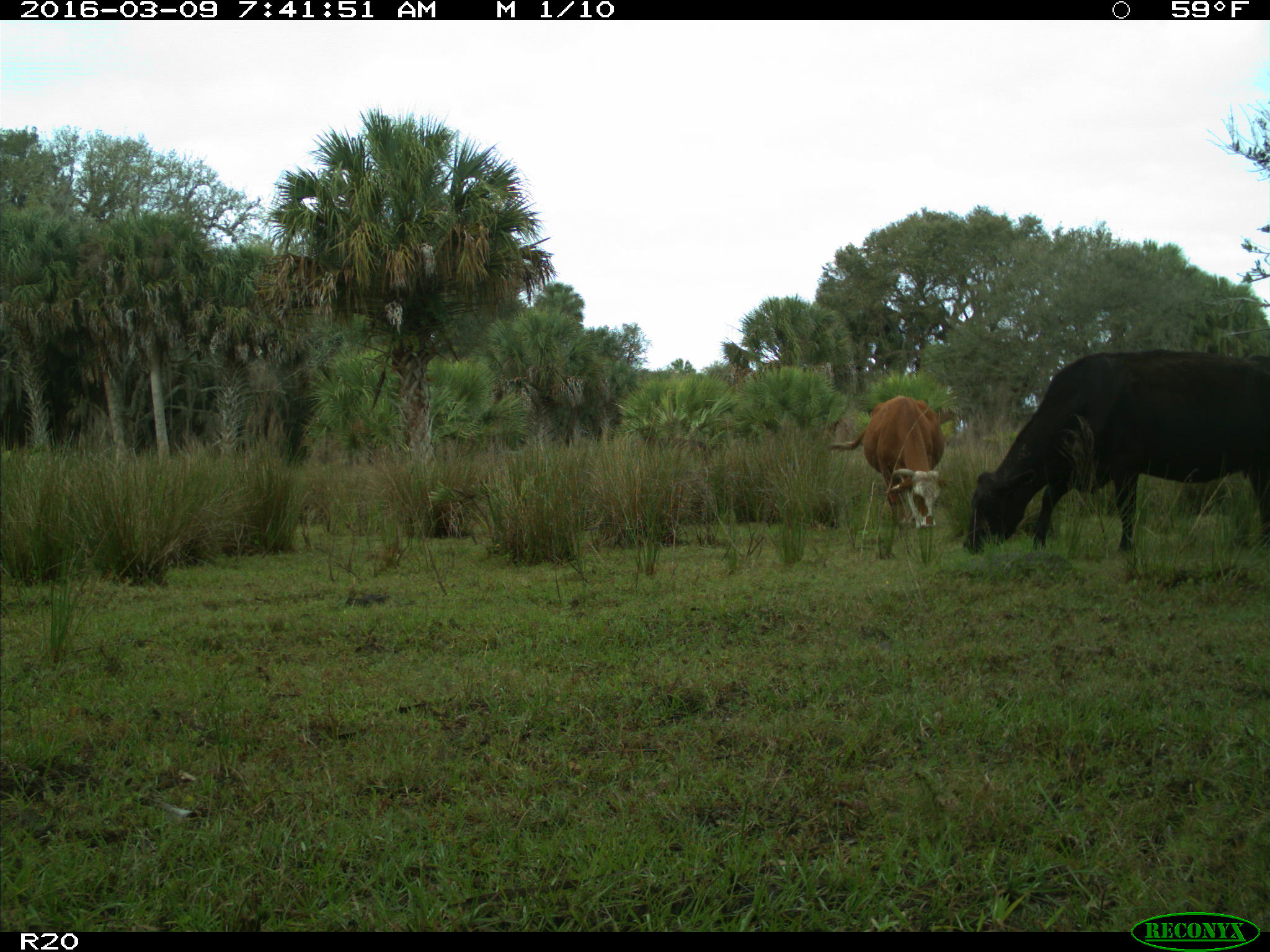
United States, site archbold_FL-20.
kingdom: Animalia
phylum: Chordata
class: Mammalia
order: Artiodactyla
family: Bovidae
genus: Bos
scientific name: Bos taurus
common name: domestic cow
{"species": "Bos taurus (domestic cow)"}